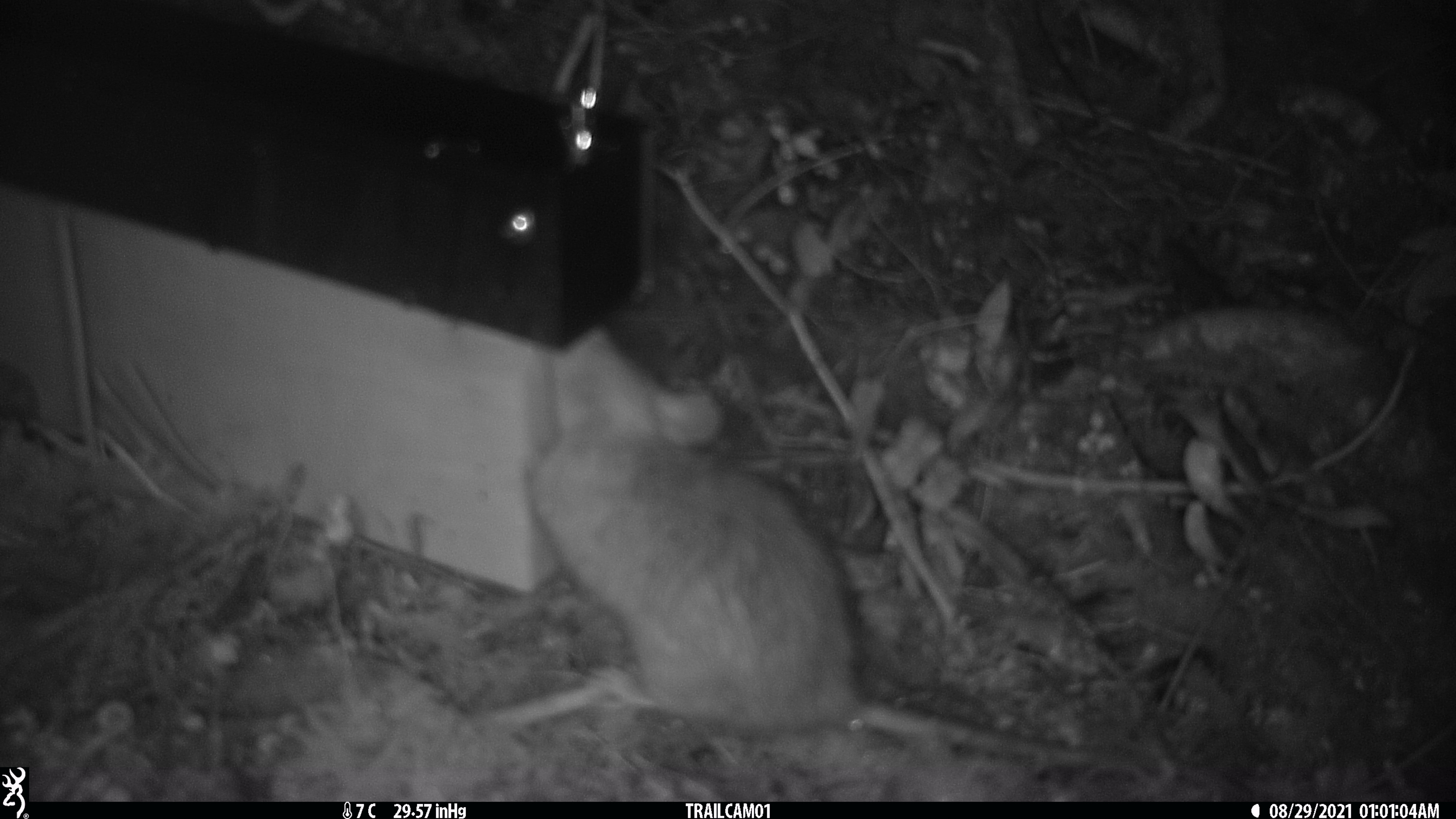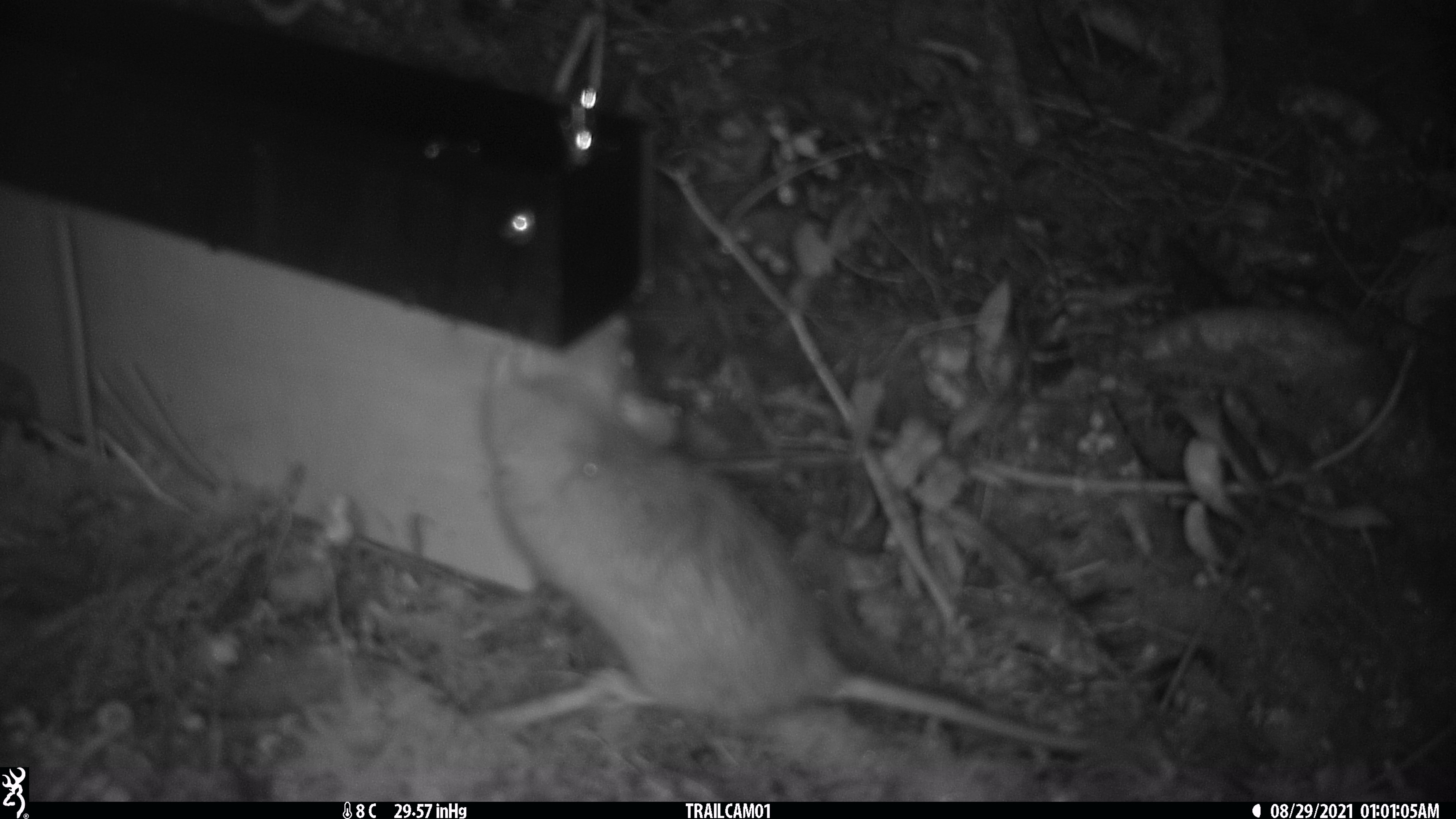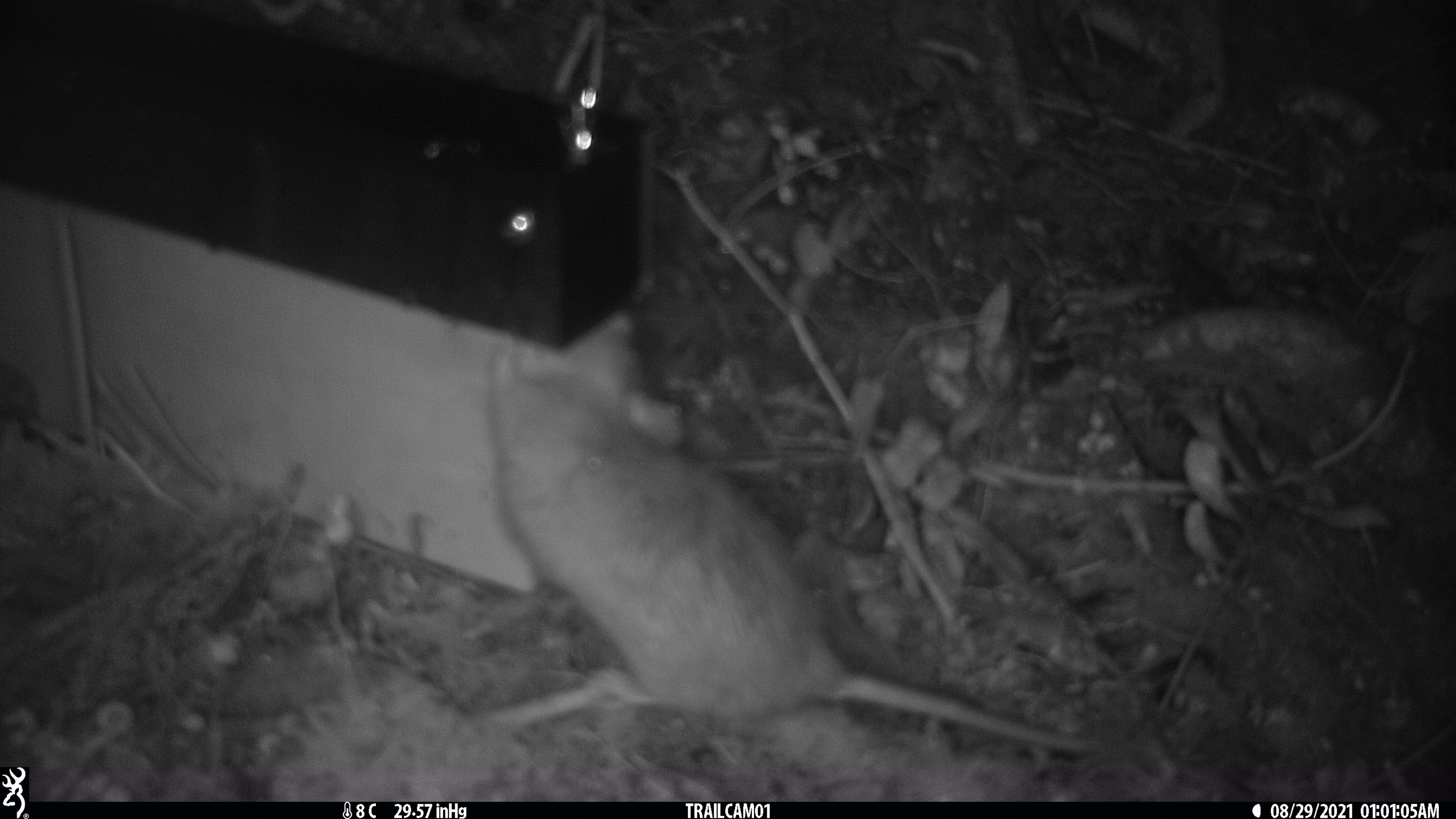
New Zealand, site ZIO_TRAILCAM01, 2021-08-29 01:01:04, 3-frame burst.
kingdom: Animalia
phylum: Chordata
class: Mammalia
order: Rodentia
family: Muridae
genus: Rattus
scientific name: Rattus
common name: rat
Rat (Rattus).